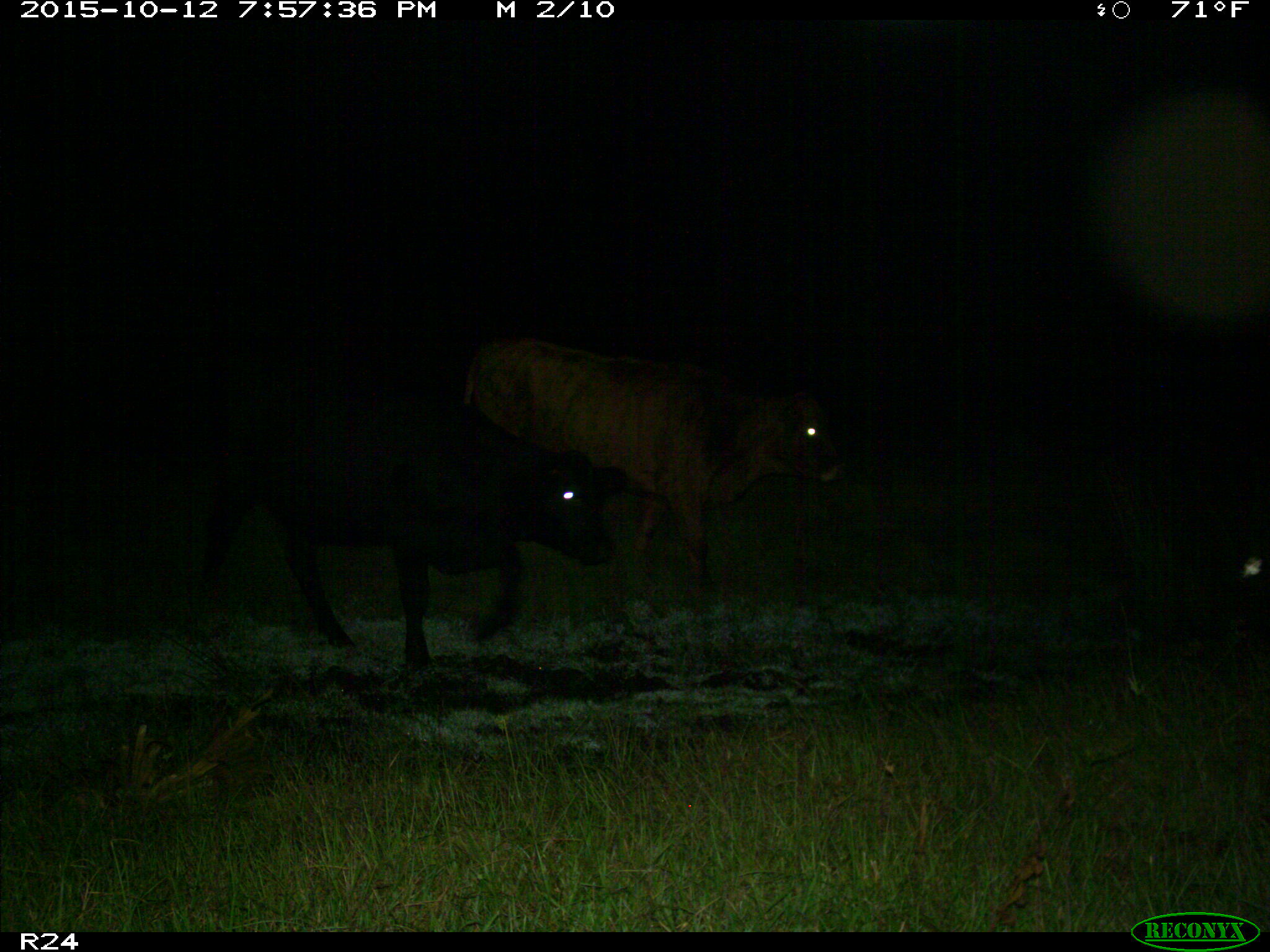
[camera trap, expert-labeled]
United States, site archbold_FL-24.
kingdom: Animalia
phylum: Chordata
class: Mammalia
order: Artiodactyla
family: Bovidae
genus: Bos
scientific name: Bos taurus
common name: domestic cow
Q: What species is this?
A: Bos taurus (domestic cow).